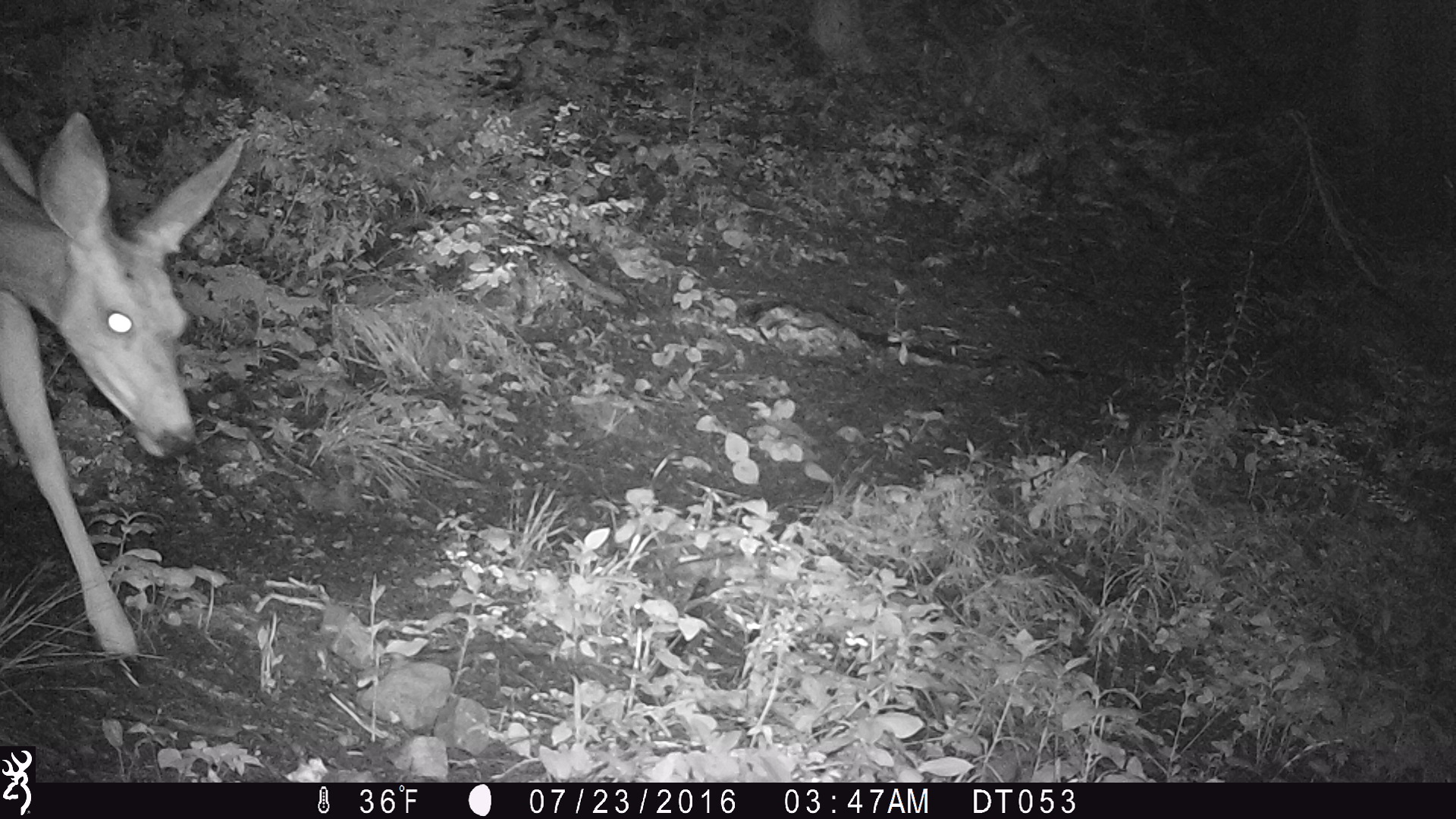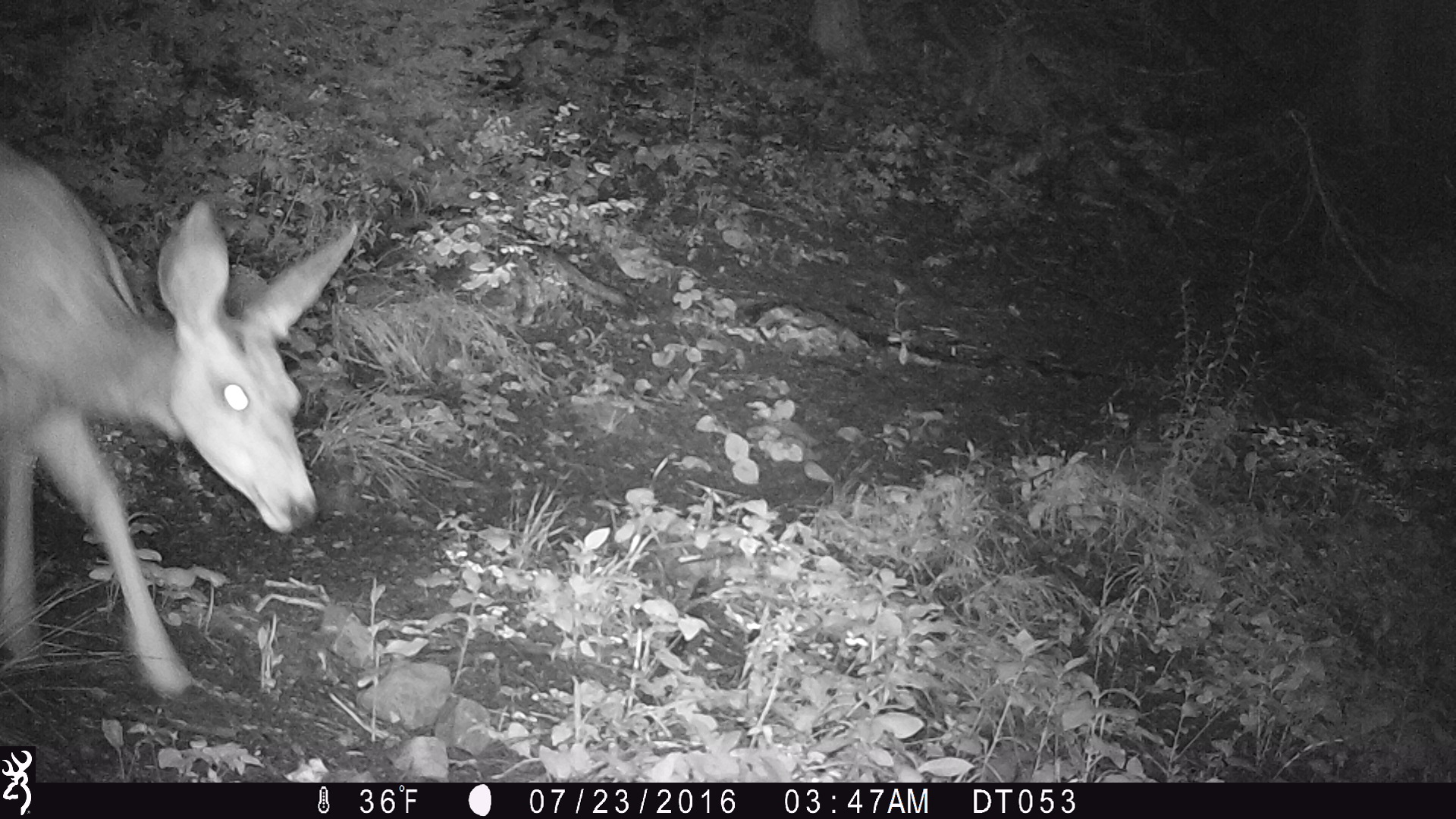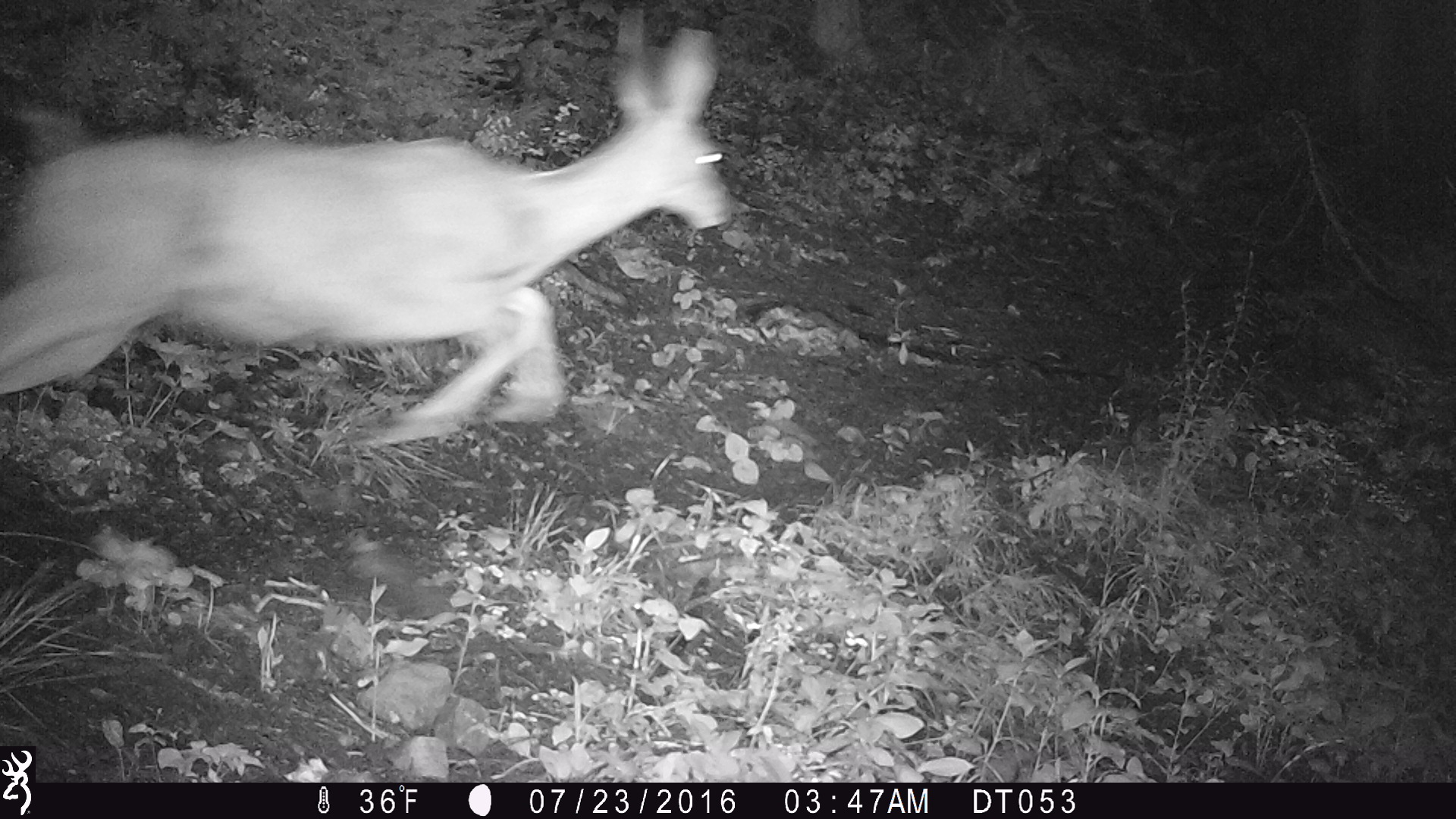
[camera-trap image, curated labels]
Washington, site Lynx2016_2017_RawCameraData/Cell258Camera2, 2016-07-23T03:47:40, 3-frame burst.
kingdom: Animalia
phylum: Chordata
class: Mammalia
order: Artiodactyla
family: Cervidae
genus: Odocoileus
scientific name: Odocoileus hemionus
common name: mule deer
Odocoileus hemionus (mule deer). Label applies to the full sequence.